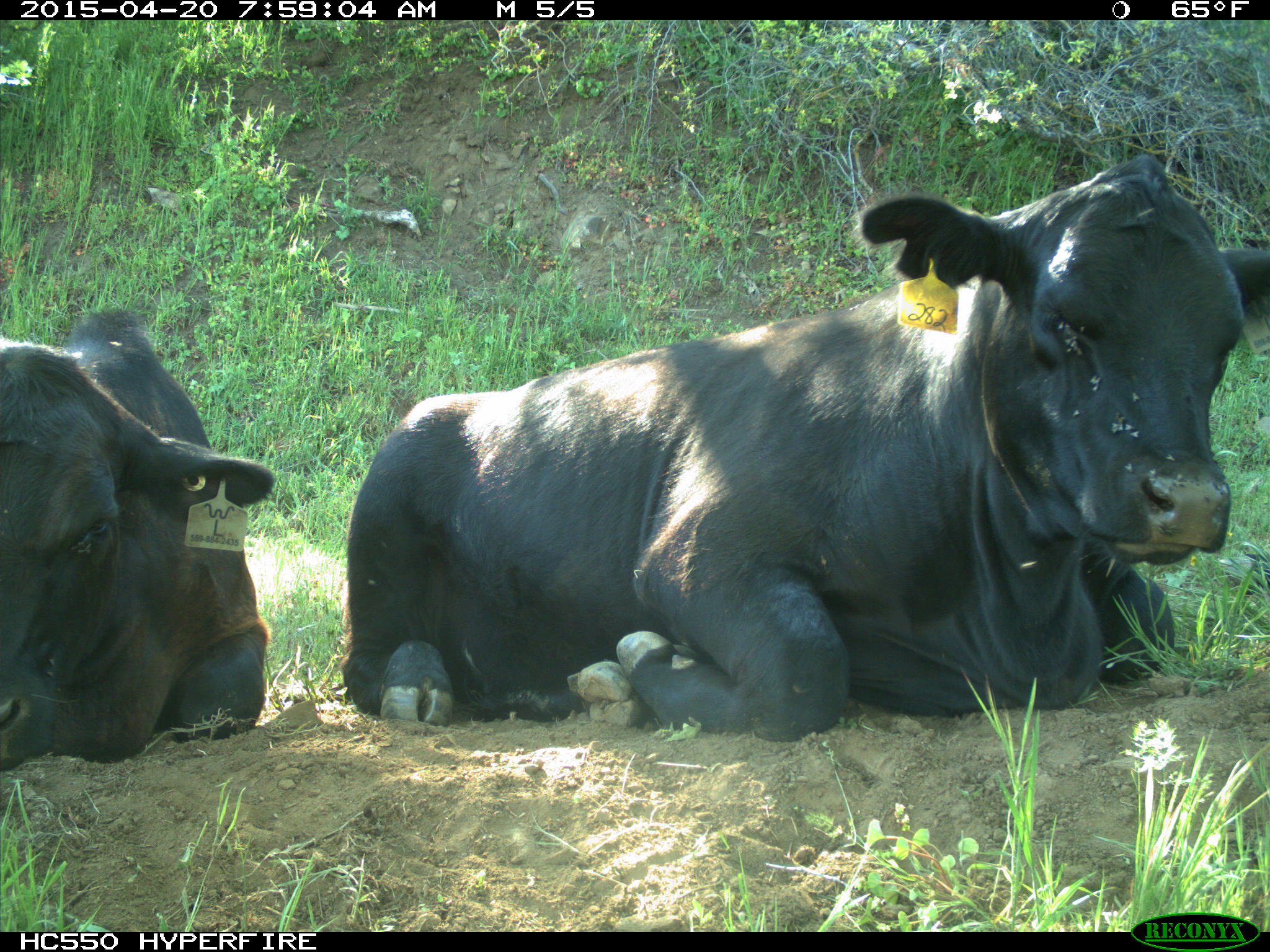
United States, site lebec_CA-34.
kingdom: Animalia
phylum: Chordata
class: Mammalia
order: Artiodactyla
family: Bovidae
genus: Bos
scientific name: Bos taurus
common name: domestic cow